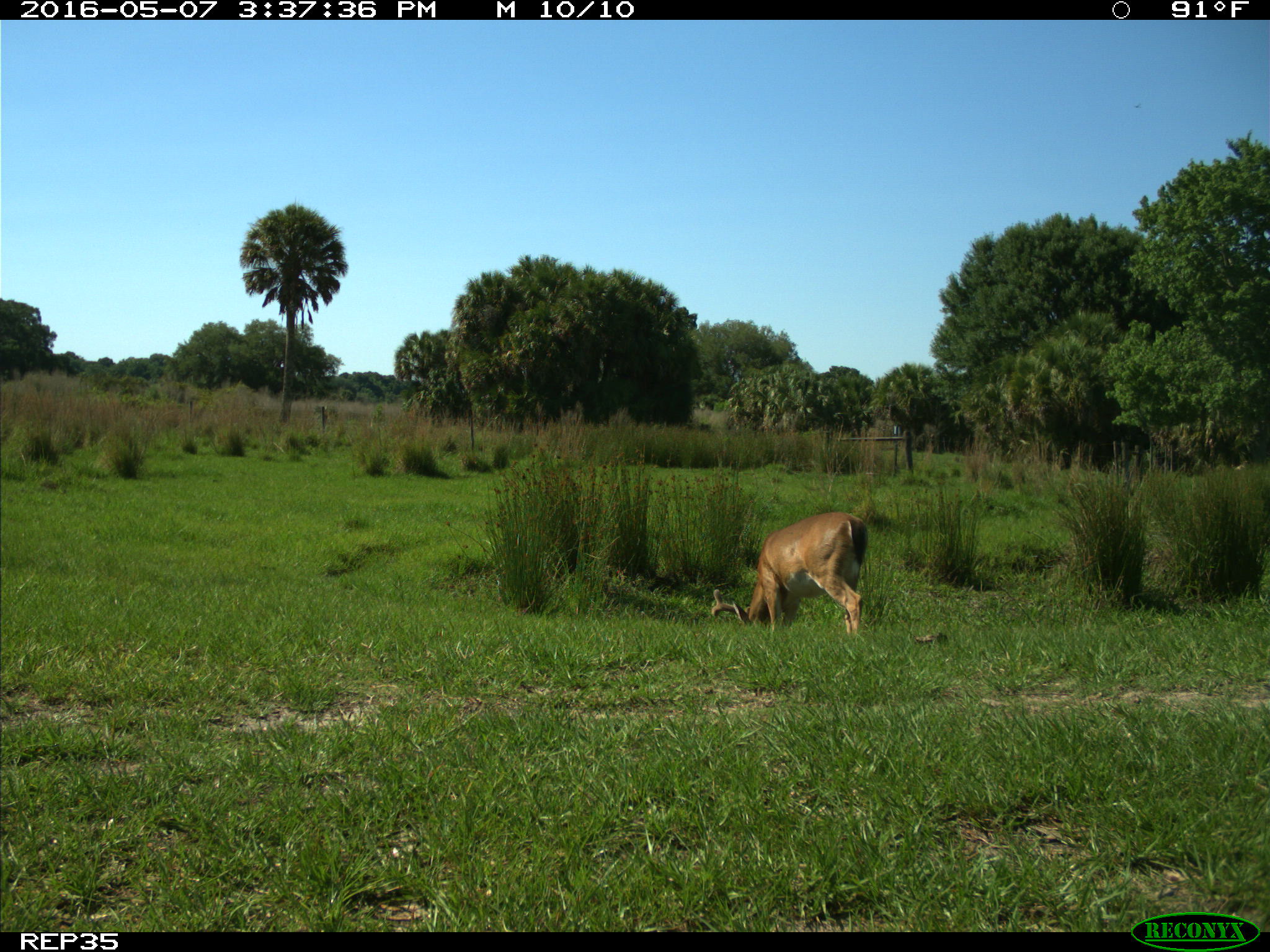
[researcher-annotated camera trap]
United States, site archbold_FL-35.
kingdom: Animalia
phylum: Chordata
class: Mammalia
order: Artiodactyla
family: Cervidae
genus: Odocoileus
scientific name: Odocoileus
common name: deer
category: unidentified deer